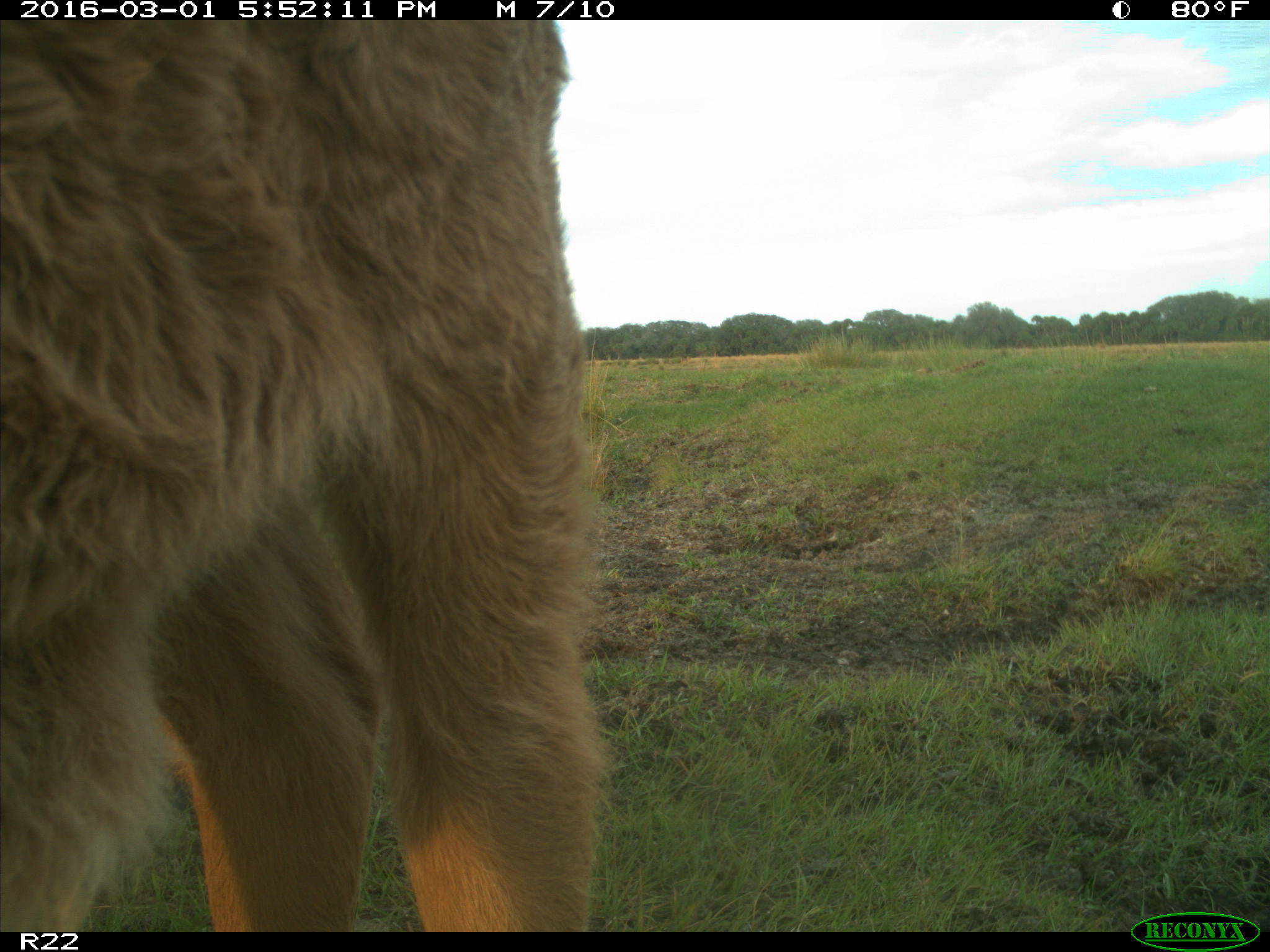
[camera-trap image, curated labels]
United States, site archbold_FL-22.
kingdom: Animalia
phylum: Chordata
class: Mammalia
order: Artiodactyla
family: Bovidae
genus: Bos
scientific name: Bos taurus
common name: domestic cow